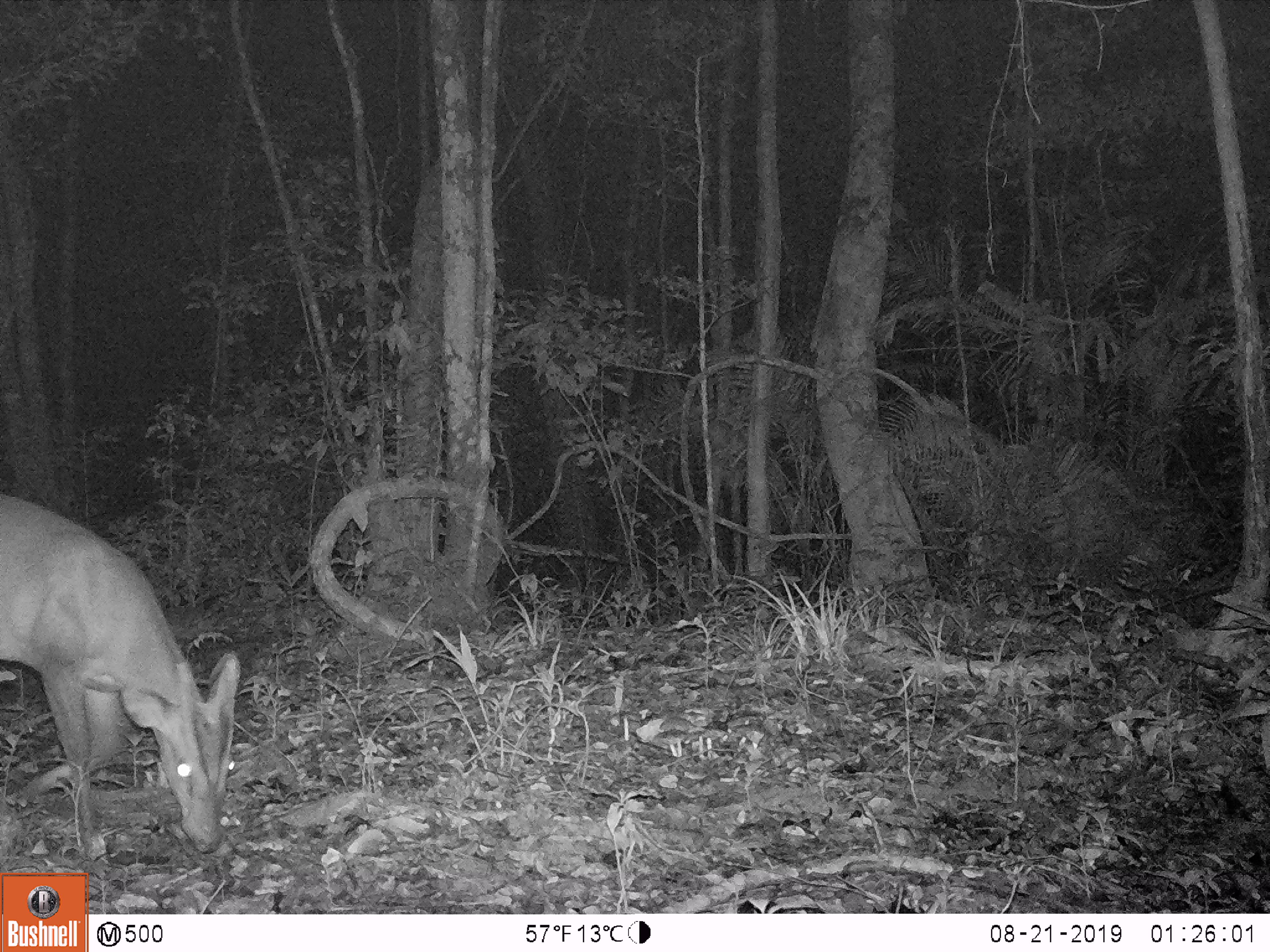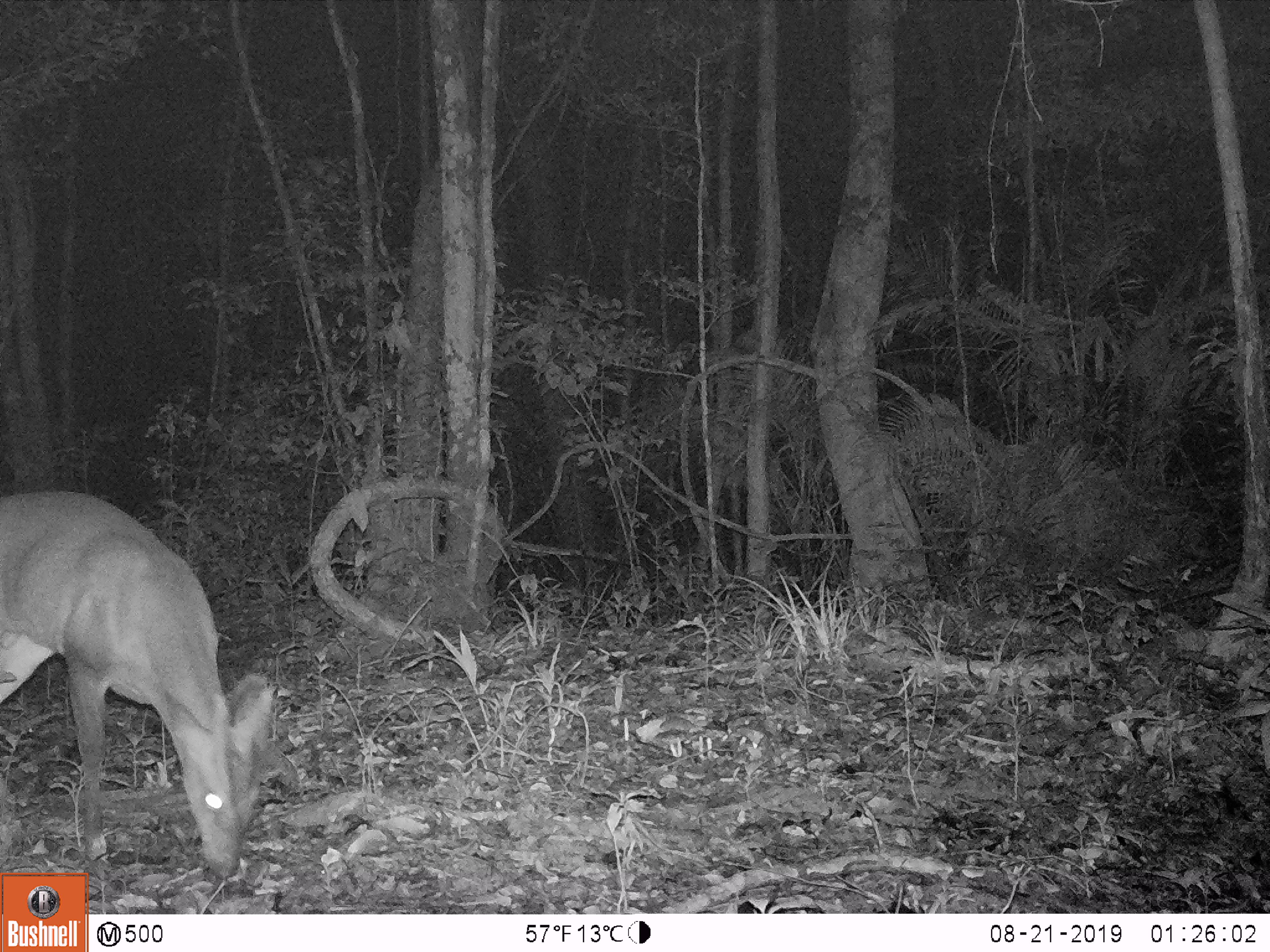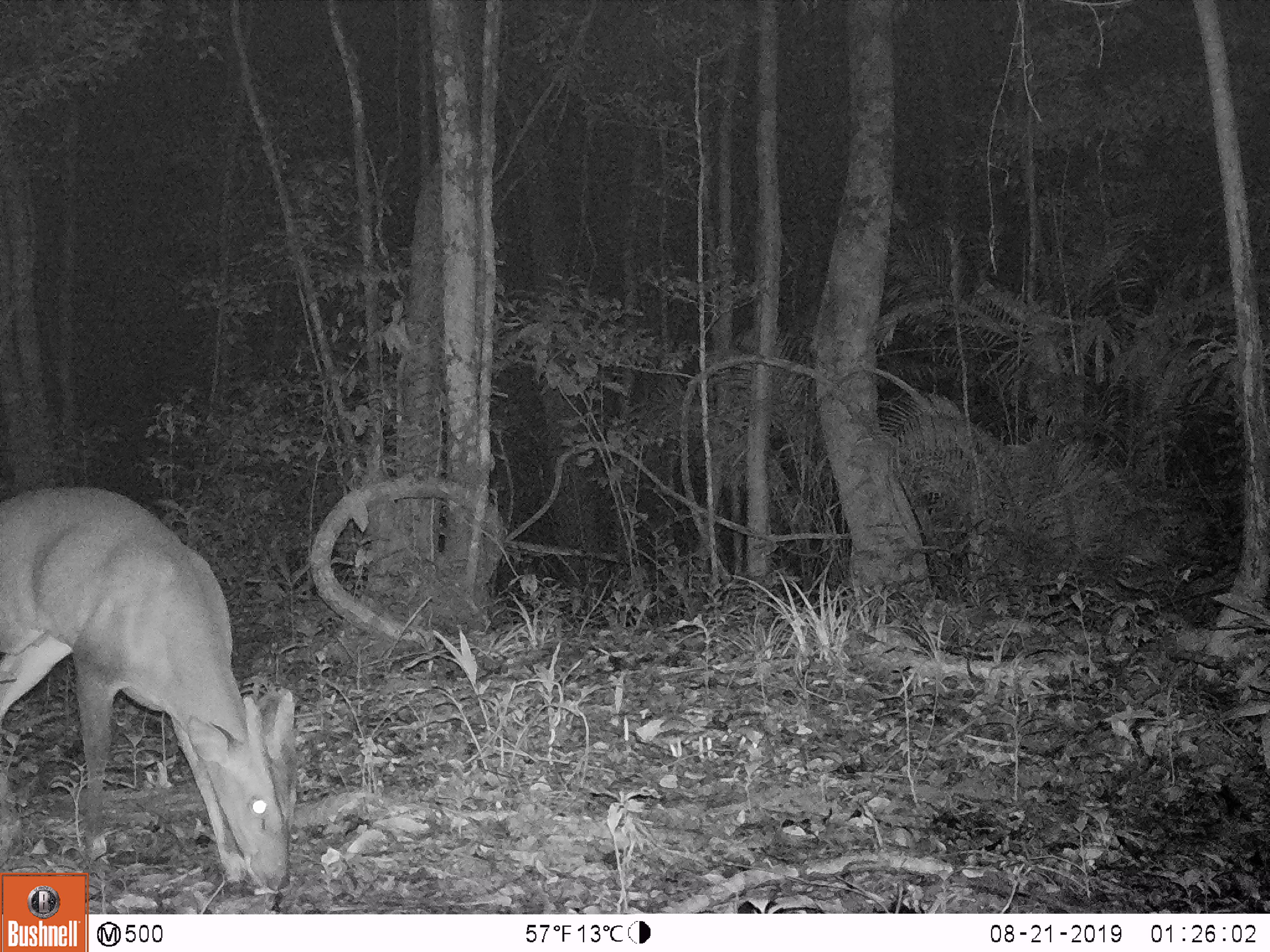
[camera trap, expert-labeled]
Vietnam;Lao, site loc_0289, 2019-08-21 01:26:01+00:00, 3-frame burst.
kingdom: Animalia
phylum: Chordata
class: Mammalia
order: Artiodactyla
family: Cervidae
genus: Muntiacus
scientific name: Muntiacus vuquangensis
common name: large-antlered muntjac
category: large antlered muntjac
Large antlered muntjac (large-antlered muntjac) (Muntiacus vuquangensis). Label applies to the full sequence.